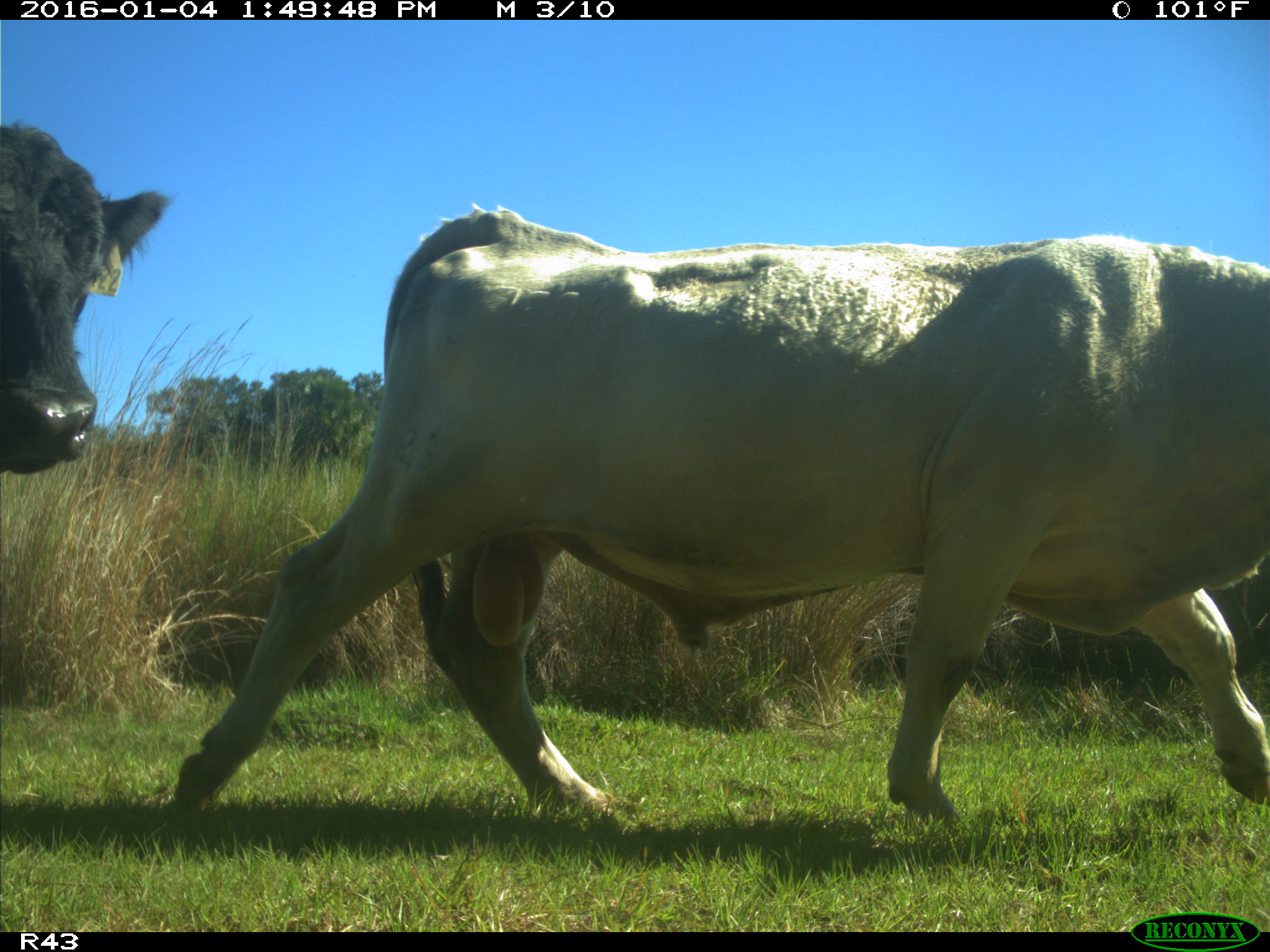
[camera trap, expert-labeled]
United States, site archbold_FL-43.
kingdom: Animalia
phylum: Chordata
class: Mammalia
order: Artiodactyla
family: Bovidae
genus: Bos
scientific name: Bos taurus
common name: domestic cow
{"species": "Bos taurus (domestic cow)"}